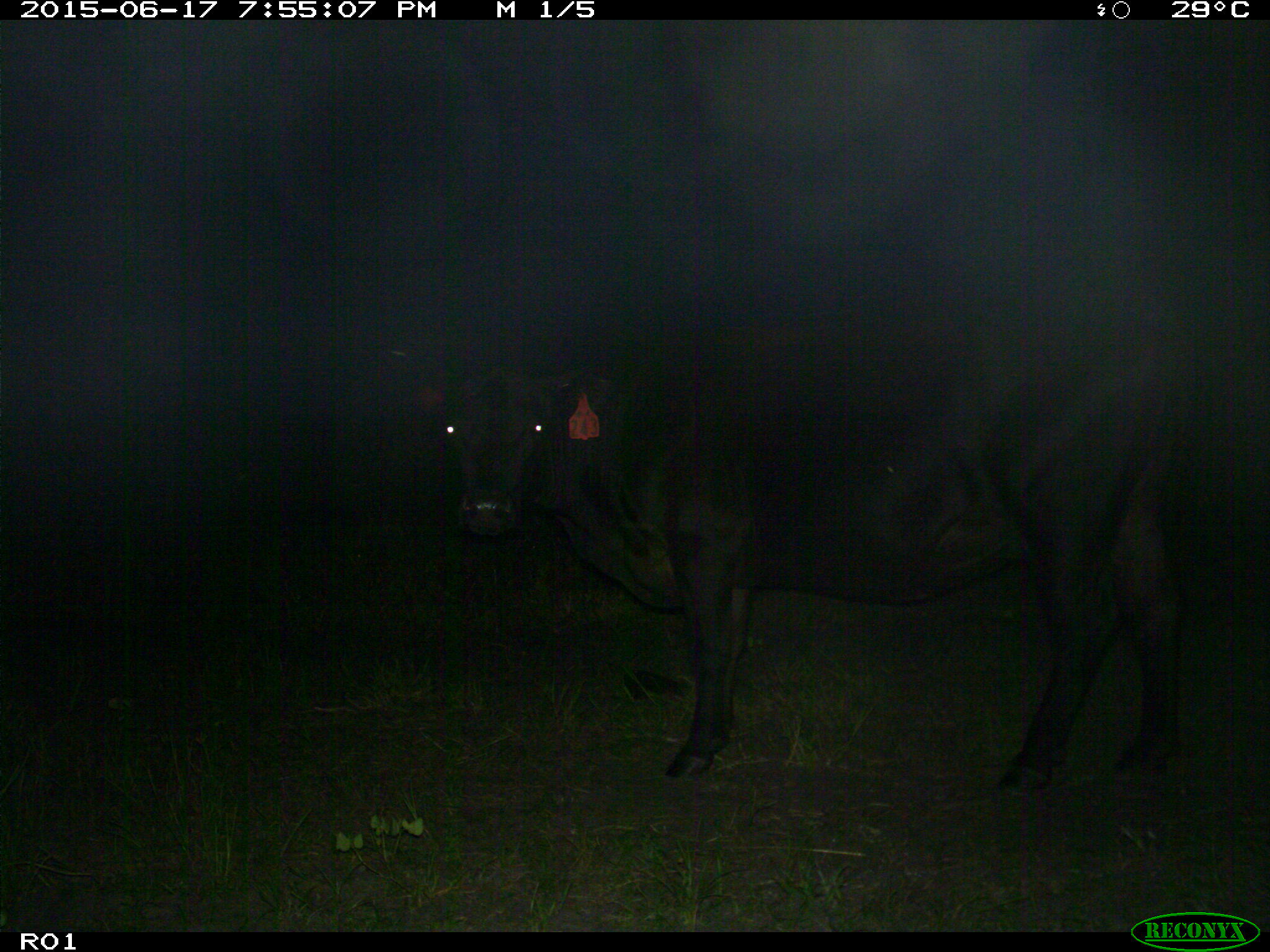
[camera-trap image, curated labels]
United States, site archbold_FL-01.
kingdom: Animalia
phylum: Chordata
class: Mammalia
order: Artiodactyla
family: Bovidae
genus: Bos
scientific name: Bos taurus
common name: domestic cow